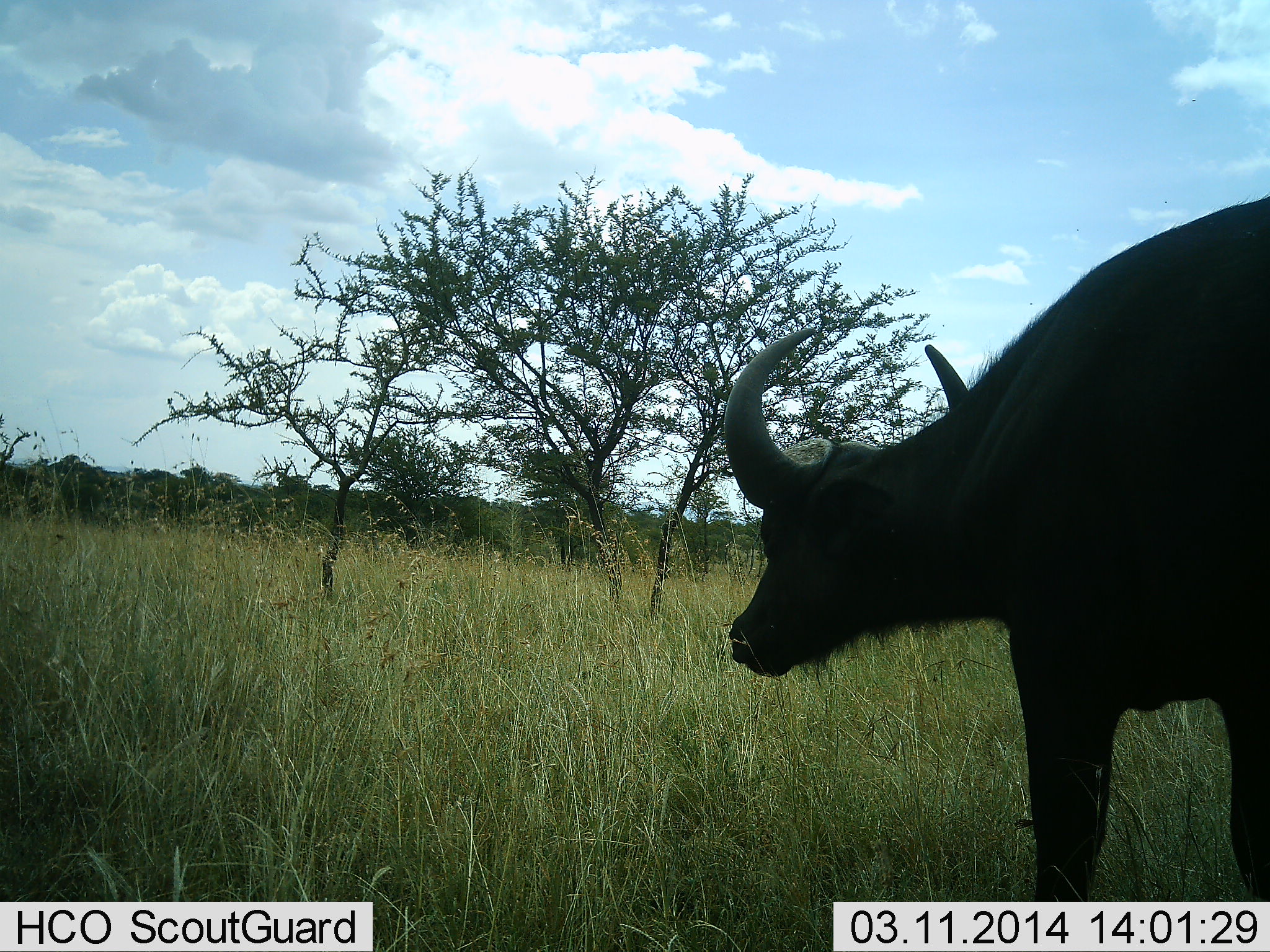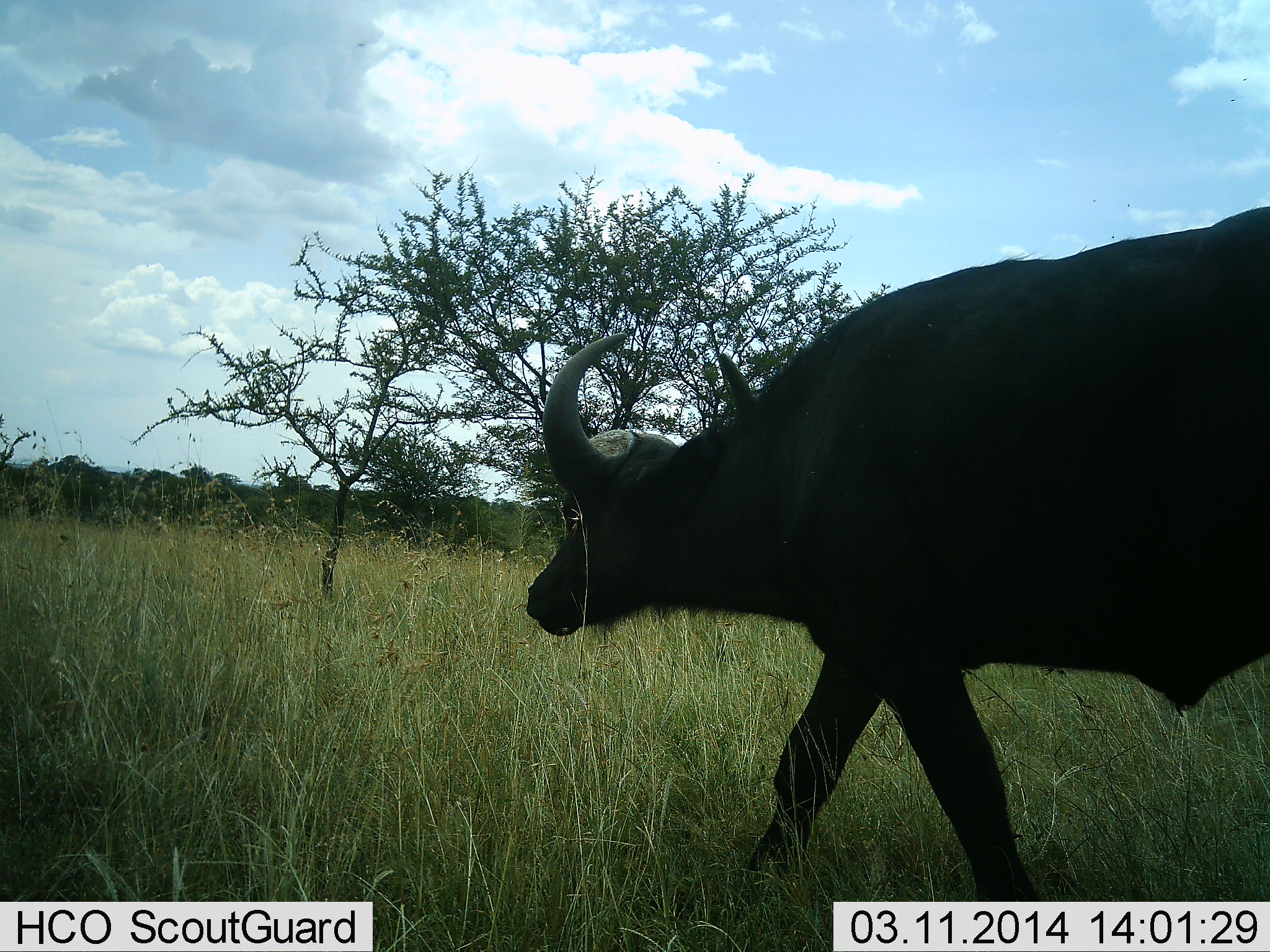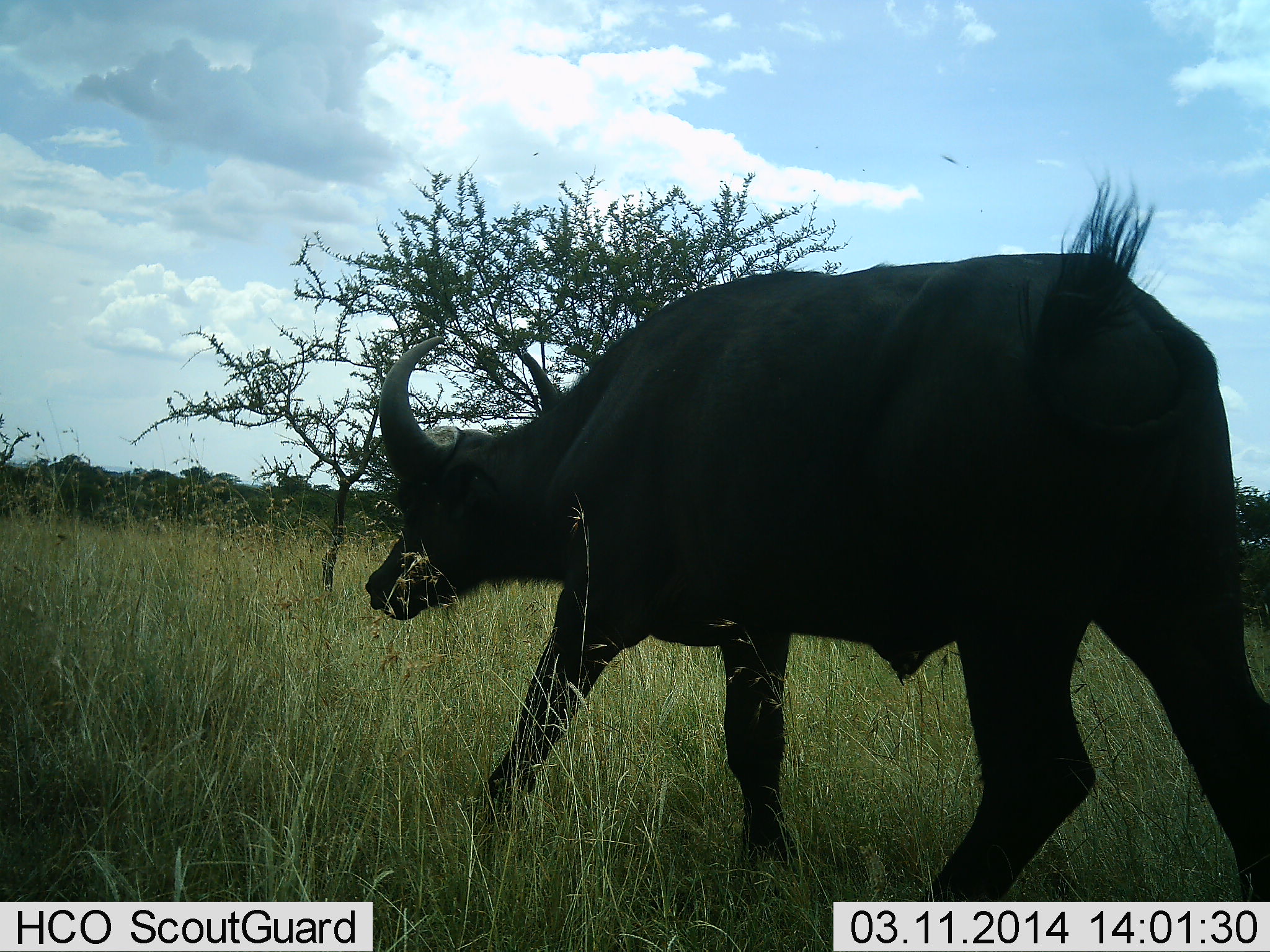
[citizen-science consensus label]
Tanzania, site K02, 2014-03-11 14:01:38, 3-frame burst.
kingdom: Animalia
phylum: Chordata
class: Mammalia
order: Artiodactyla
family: Bovidae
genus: Syncerus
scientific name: Syncerus caffer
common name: cape buffalo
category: buffalo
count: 1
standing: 0%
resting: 0%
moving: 100%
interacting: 0%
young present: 0%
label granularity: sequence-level